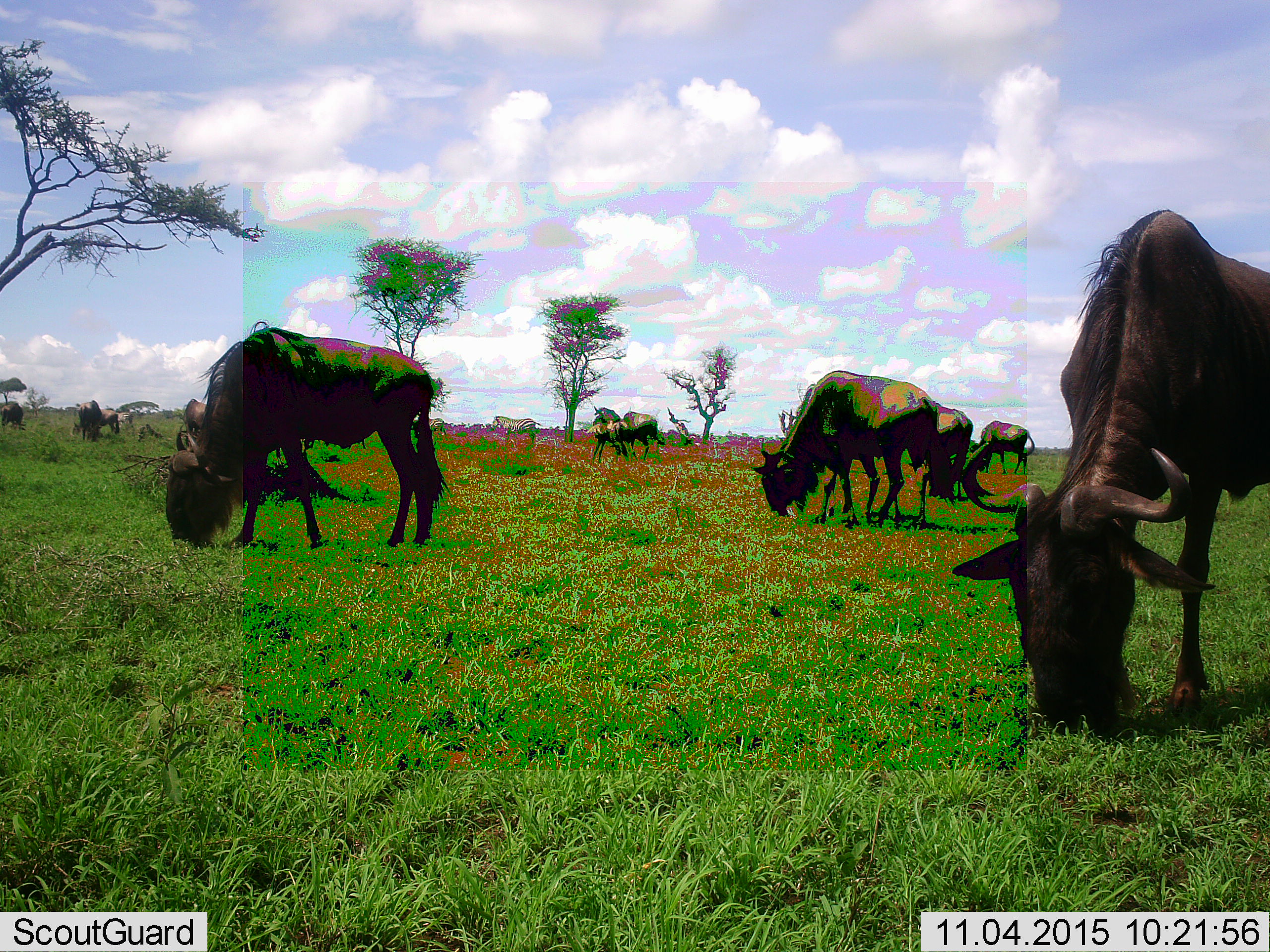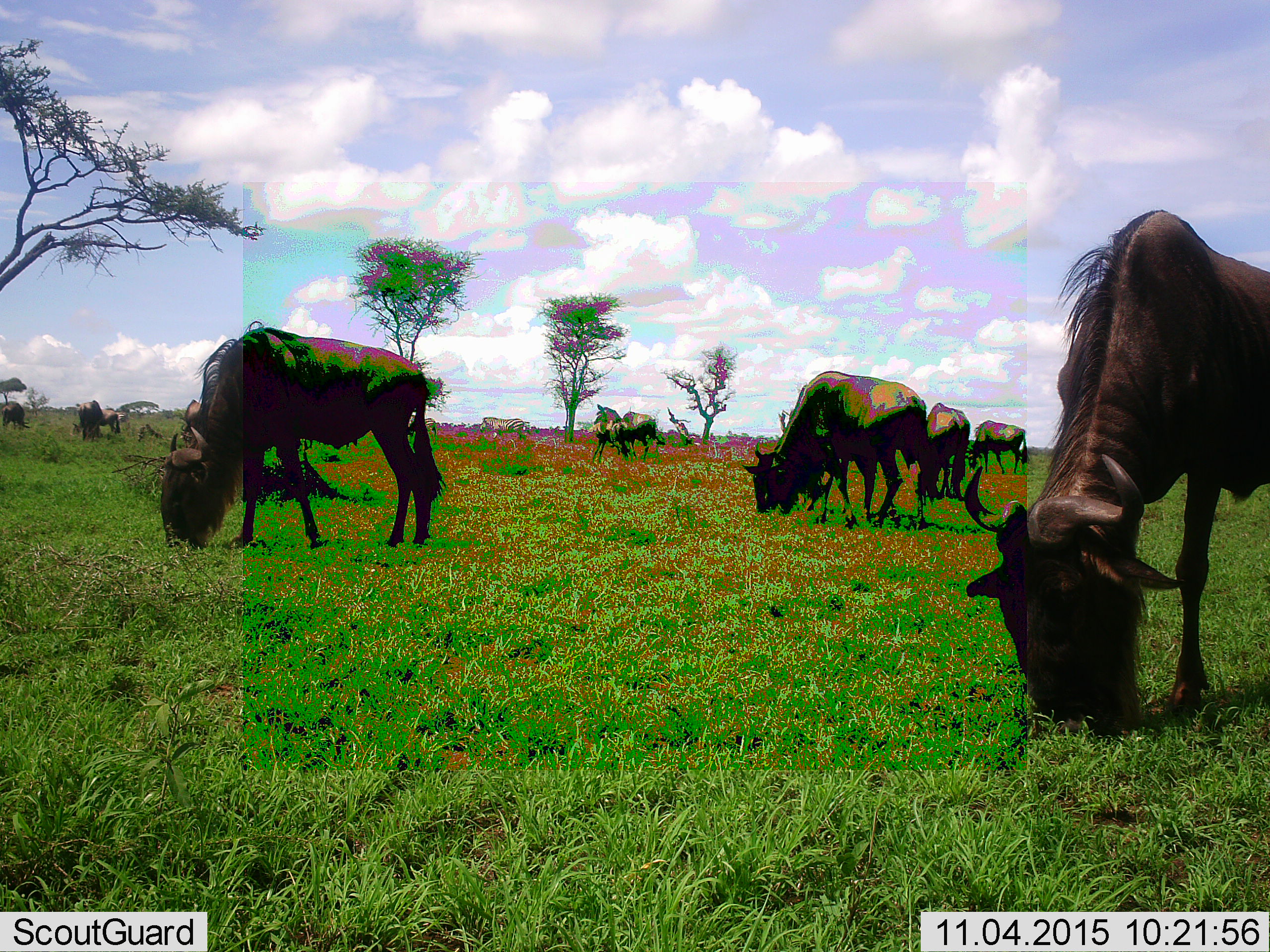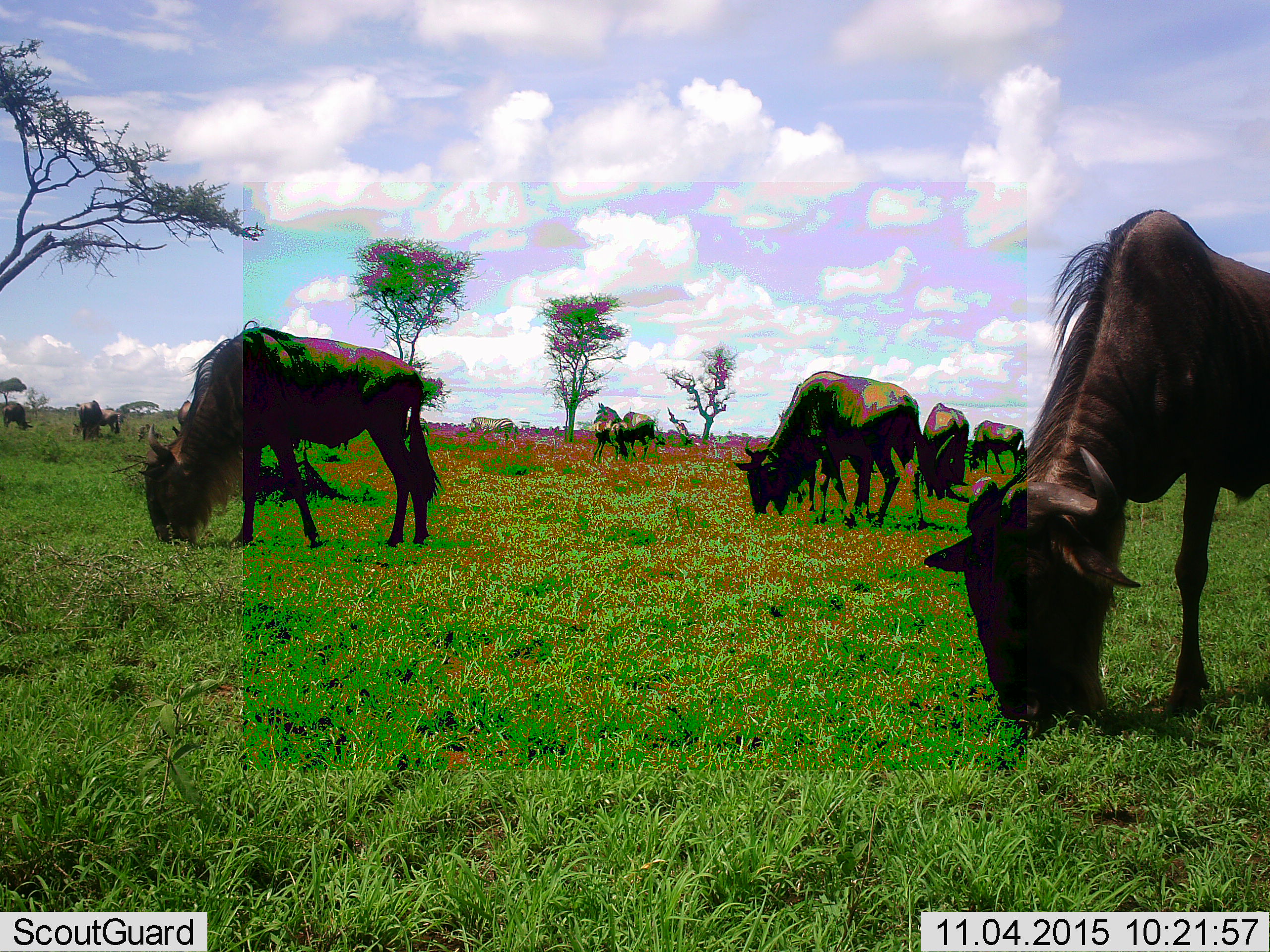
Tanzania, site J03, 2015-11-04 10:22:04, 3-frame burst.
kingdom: Animalia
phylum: Chordata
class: Mammalia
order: Artiodactyla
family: Bovidae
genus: Connochaetes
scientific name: Connochaetes taurinus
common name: blue wildebeest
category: wildebeest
Wildebeest (blue wildebeest) (Connochaetes taurinus), count 11-50. Behavior (volunteer vote fractions): standing 33%, resting 11%, moving 11%, interacting 11%. Young present (vote fraction): 11%. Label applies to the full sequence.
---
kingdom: Animalia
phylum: Chordata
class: Mammalia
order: Perissodactyla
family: Equidae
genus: Equus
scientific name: Equus quagga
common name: plains zebra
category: zebra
Zebra (plains zebra) (Equus quagga), count 3. Behavior (volunteer vote fractions): standing 20%, resting 0%, moving 80%, interacting 0%. Young present (vote fraction): 0%. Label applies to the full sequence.